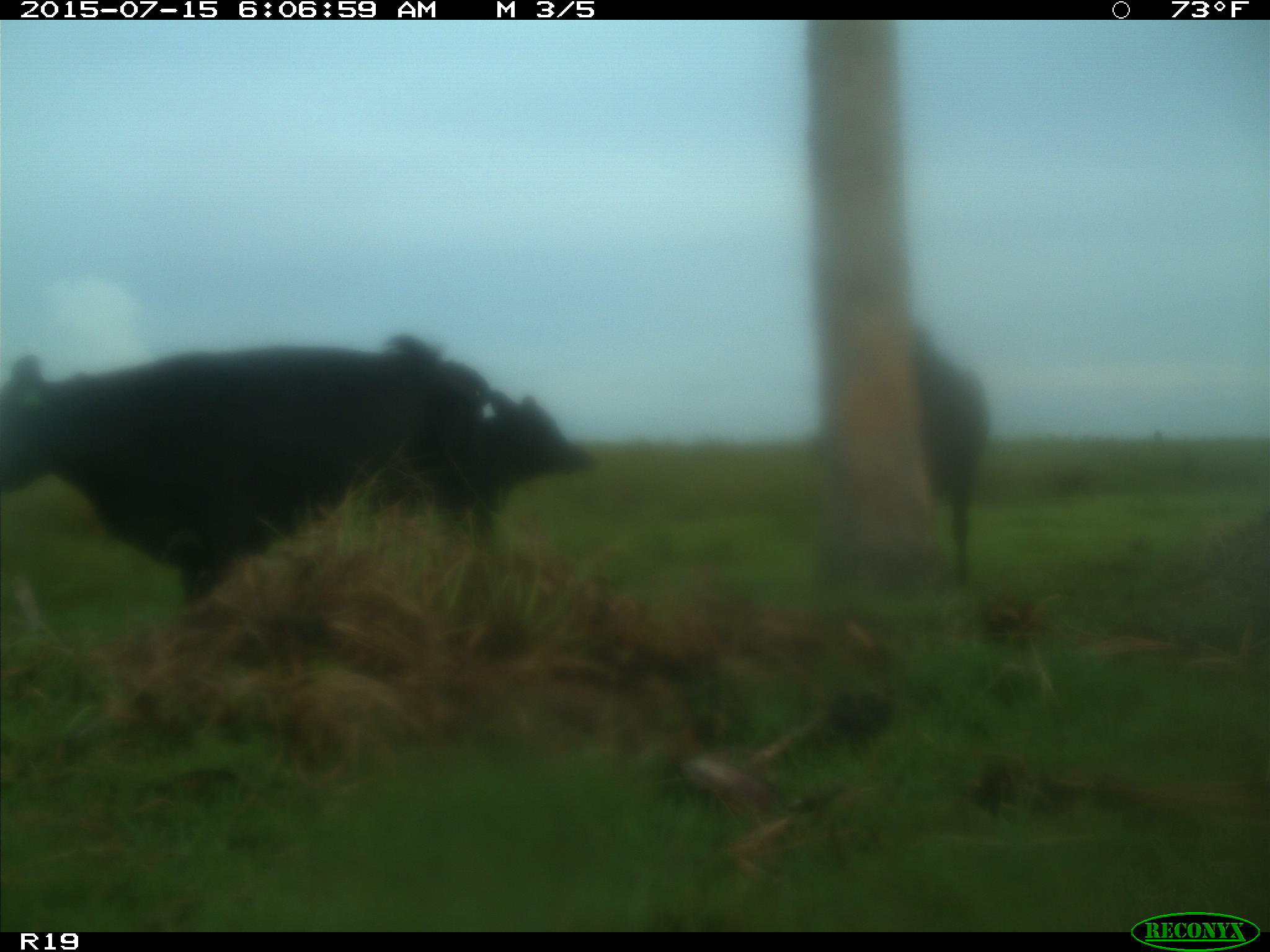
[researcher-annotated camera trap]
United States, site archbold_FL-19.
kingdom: Animalia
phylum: Chordata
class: Mammalia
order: Artiodactyla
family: Bovidae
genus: Bos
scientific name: Bos taurus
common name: domestic cow